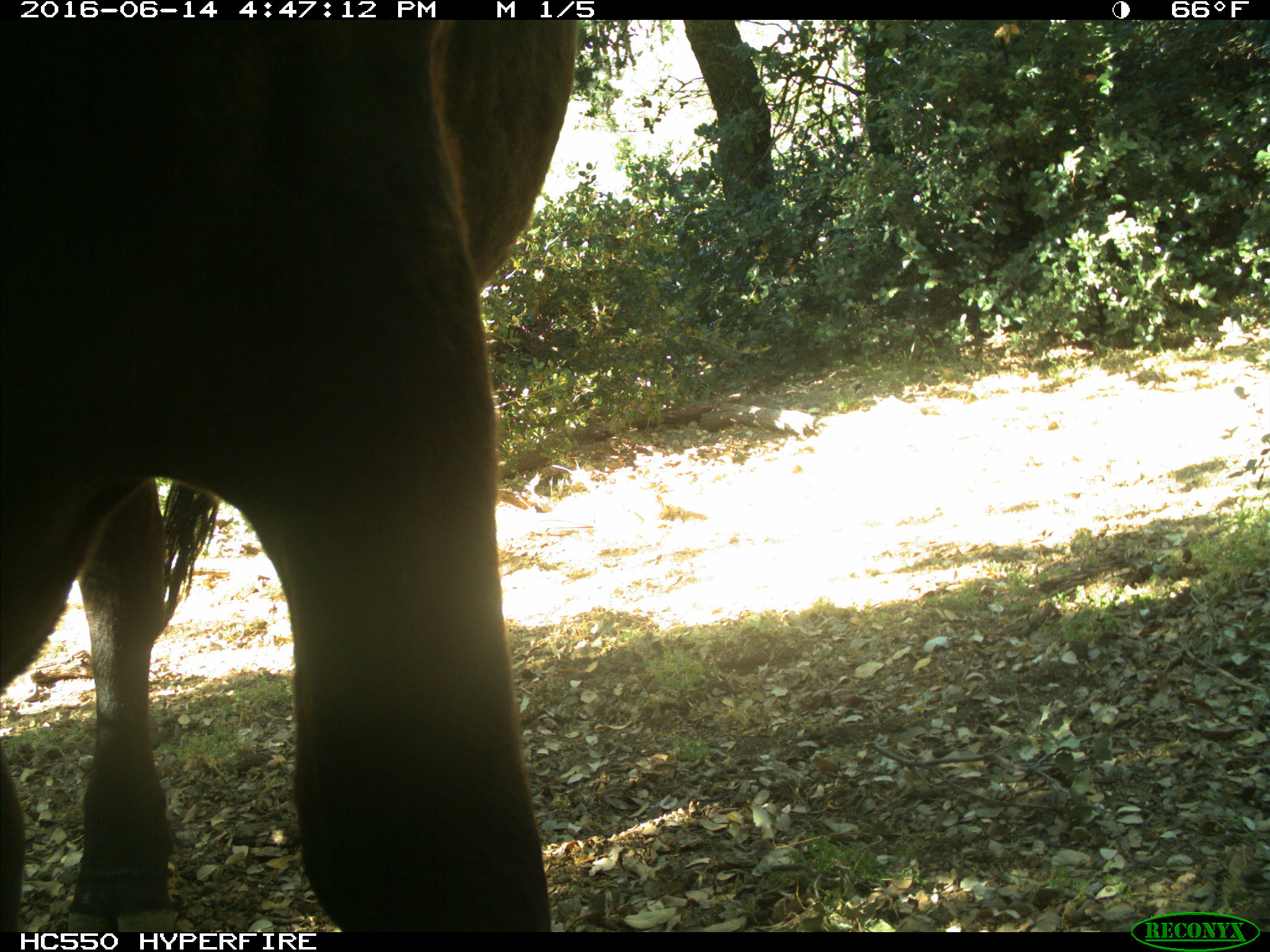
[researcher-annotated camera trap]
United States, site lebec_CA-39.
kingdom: Animalia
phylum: Chordata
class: Mammalia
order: Artiodactyla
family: Bovidae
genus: Bos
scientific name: Bos taurus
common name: domestic cow